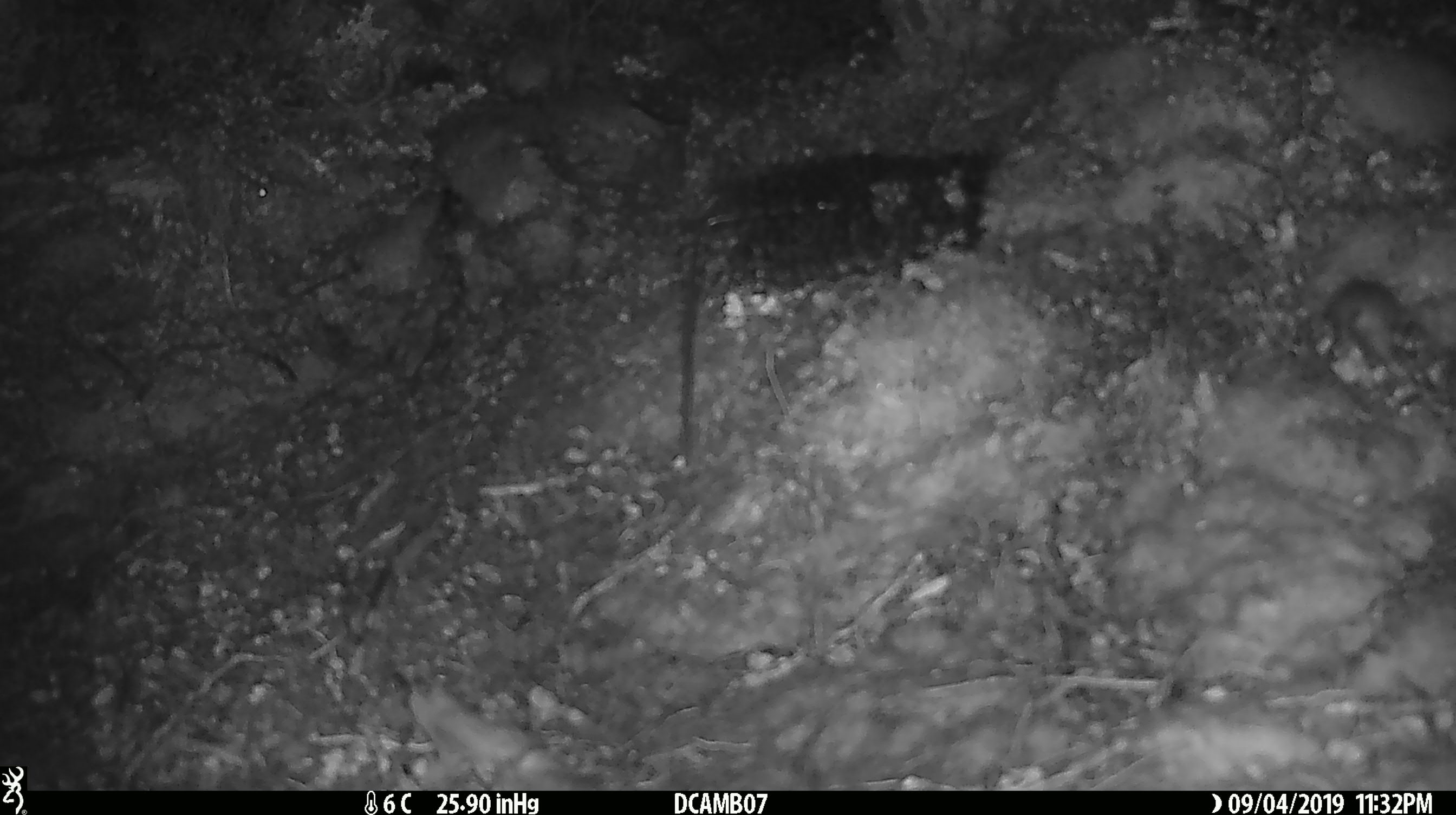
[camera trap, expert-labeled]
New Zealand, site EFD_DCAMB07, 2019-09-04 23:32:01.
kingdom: Animalia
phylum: Chordata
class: Mammalia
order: Rodentia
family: Muridae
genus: Mus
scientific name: Mus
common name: mouse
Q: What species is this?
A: Mouse (Mus).